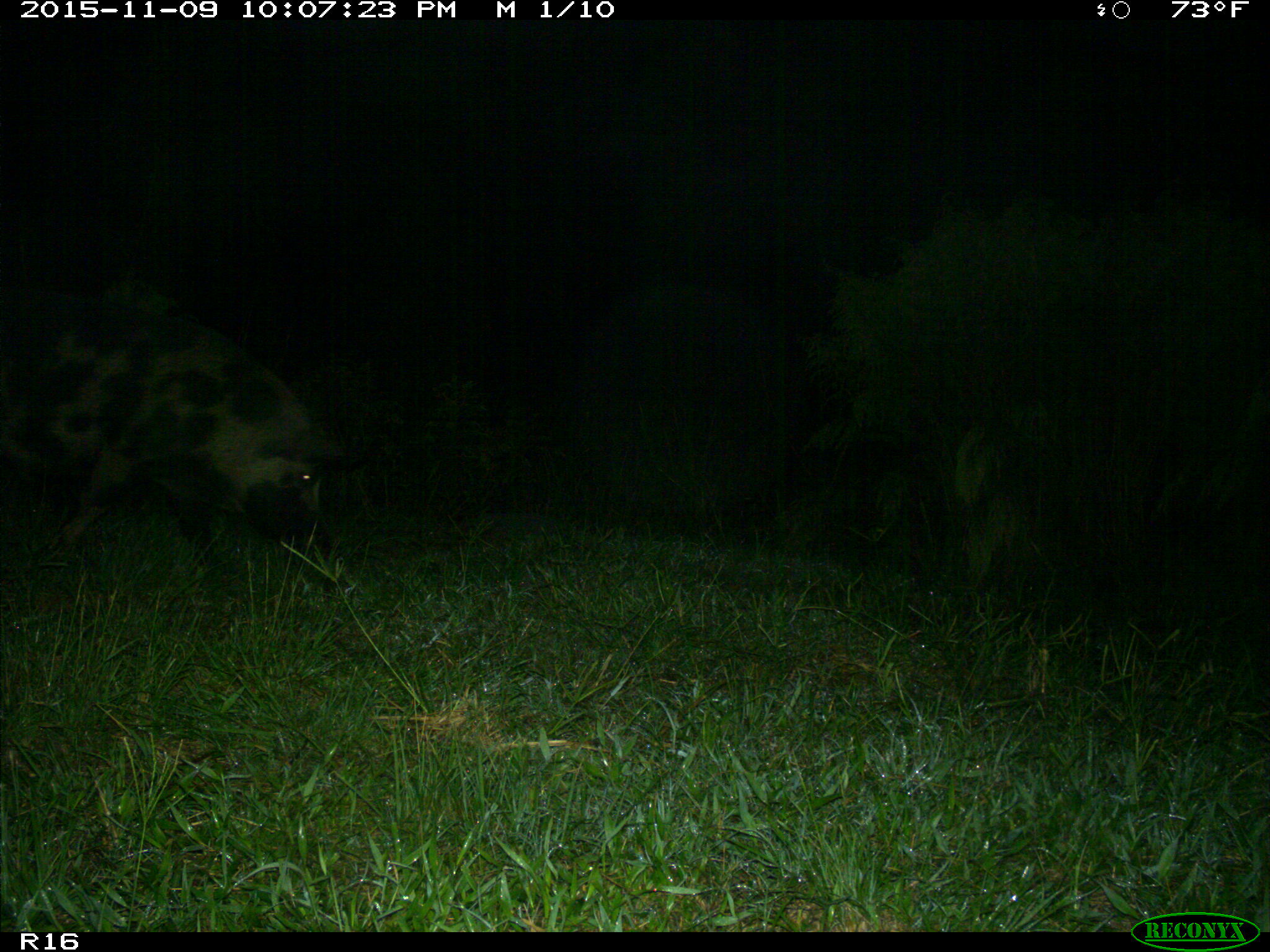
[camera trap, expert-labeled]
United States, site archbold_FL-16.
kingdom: Animalia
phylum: Chordata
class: Mammalia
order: Artiodactyla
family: Suidae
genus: Sus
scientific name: Sus scrofa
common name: wild boar